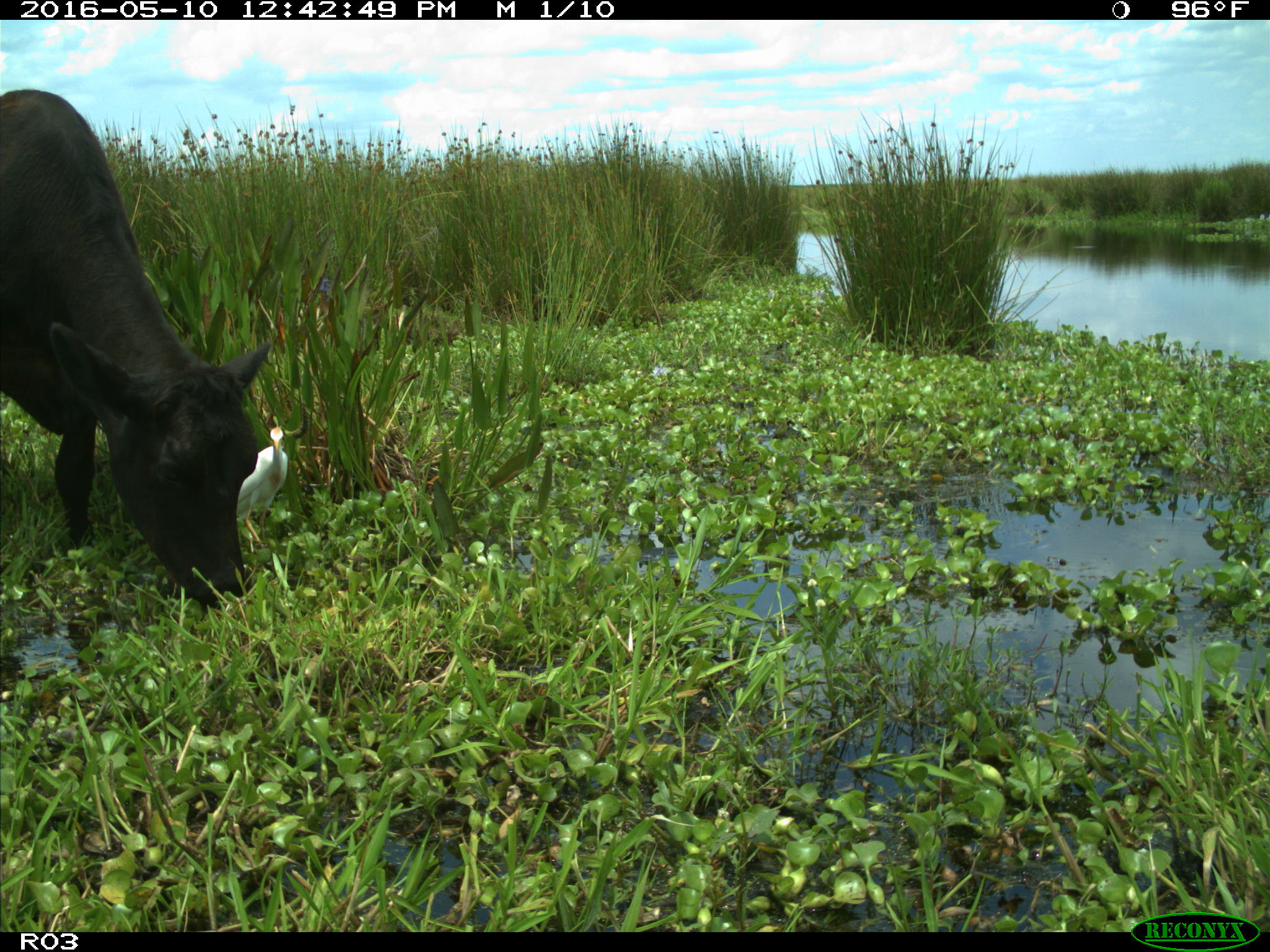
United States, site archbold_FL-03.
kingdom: Animalia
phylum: Chordata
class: Mammalia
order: Artiodactyla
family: Bovidae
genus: Bos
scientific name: Bos taurus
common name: domestic cow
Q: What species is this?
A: Bos taurus (domestic cow).